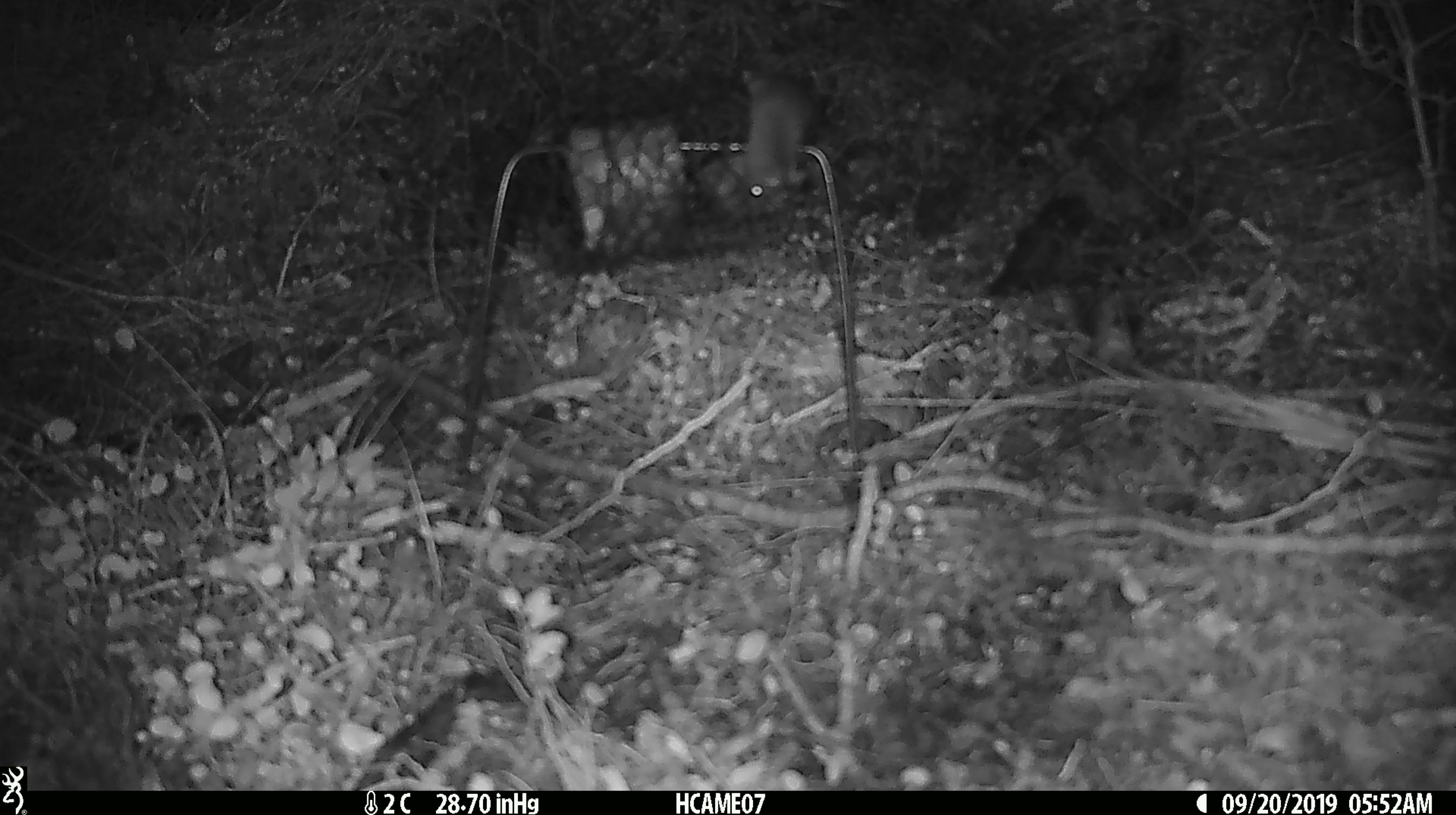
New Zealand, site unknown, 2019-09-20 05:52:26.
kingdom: Animalia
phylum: Chordata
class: Mammalia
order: Rodentia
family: Muridae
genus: Mus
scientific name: Mus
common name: mouse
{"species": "mouse (Mus)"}